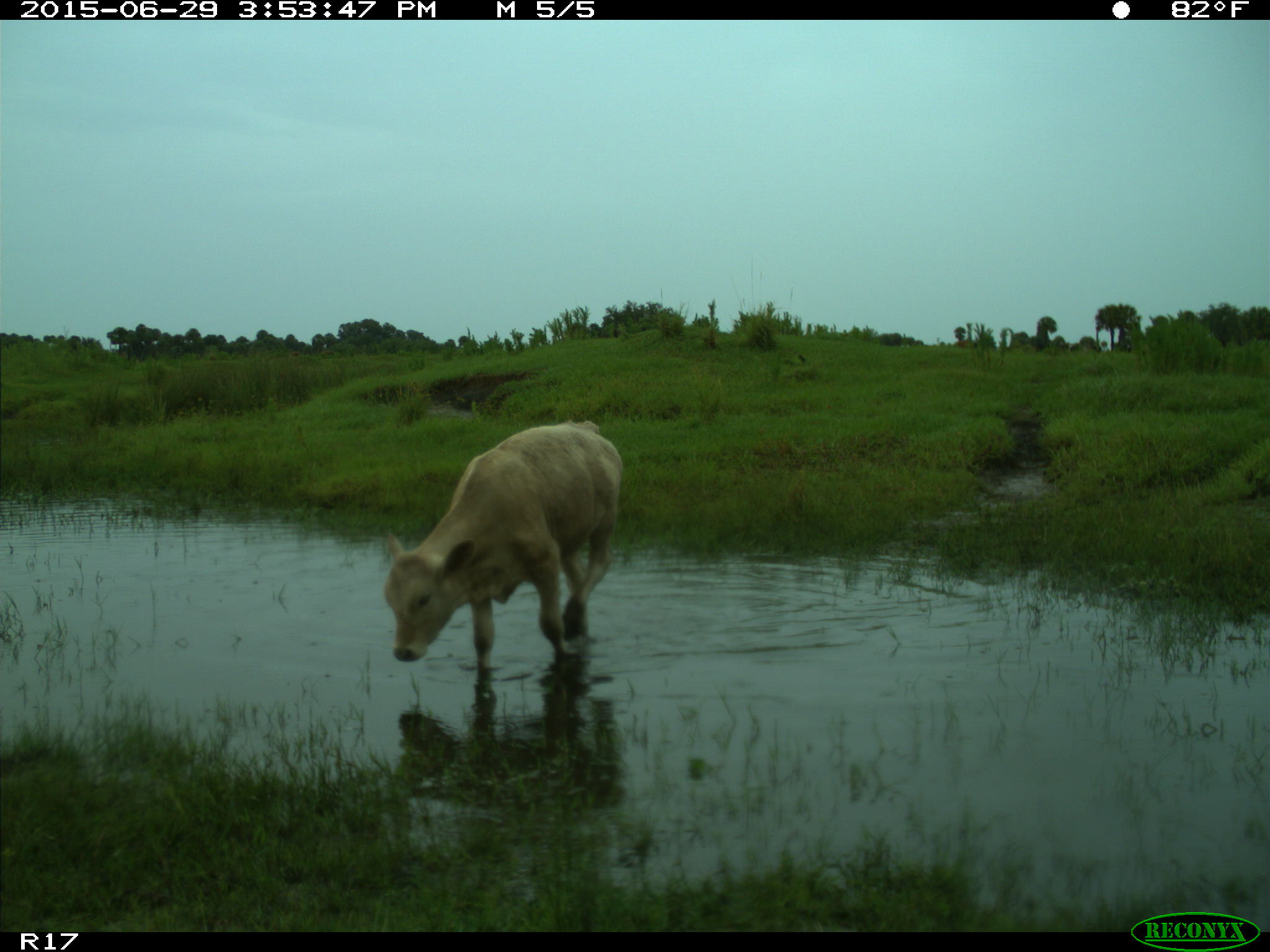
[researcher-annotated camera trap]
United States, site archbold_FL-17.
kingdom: Animalia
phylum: Chordata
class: Mammalia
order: Artiodactyla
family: Bovidae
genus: Bos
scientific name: Bos taurus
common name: domestic cow